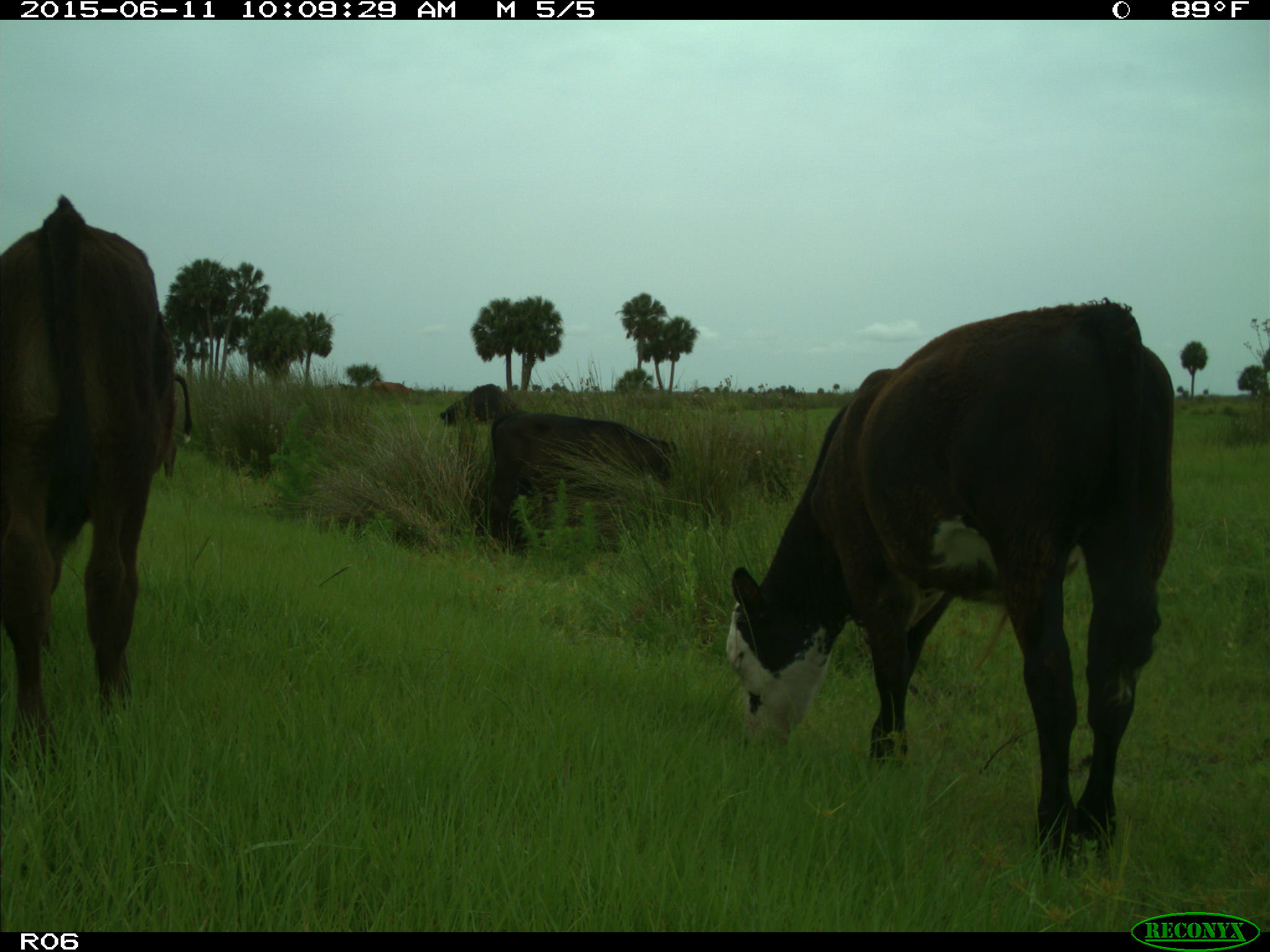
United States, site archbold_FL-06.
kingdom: Animalia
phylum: Chordata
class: Mammalia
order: Artiodactyla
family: Bovidae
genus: Bos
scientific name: Bos taurus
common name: domestic cow